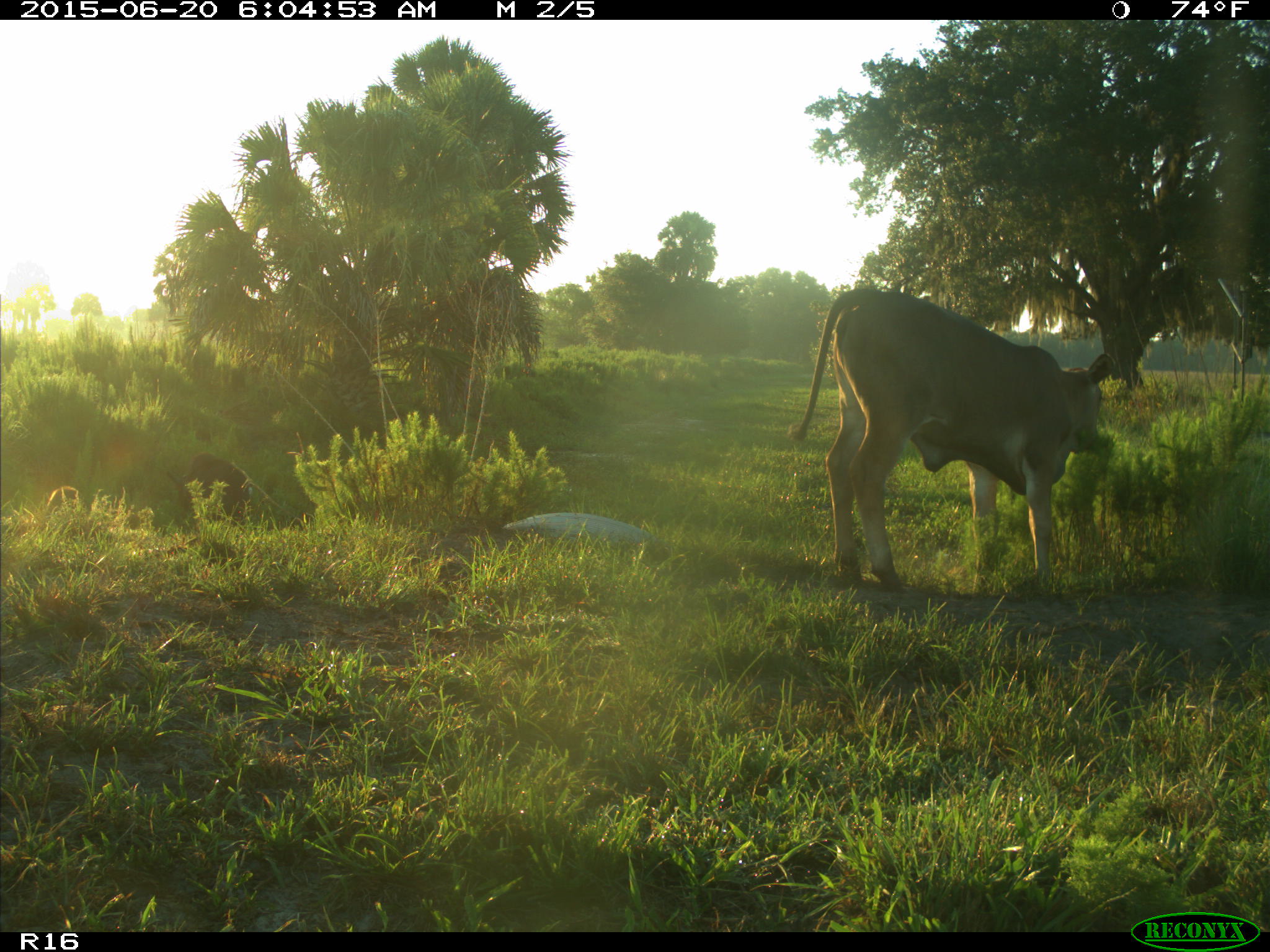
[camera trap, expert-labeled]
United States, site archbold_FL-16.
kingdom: Animalia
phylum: Chordata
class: Mammalia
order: Artiodactyla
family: Suidae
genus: Sus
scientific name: Sus scrofa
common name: wild boar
Sus scrofa (wild boar).